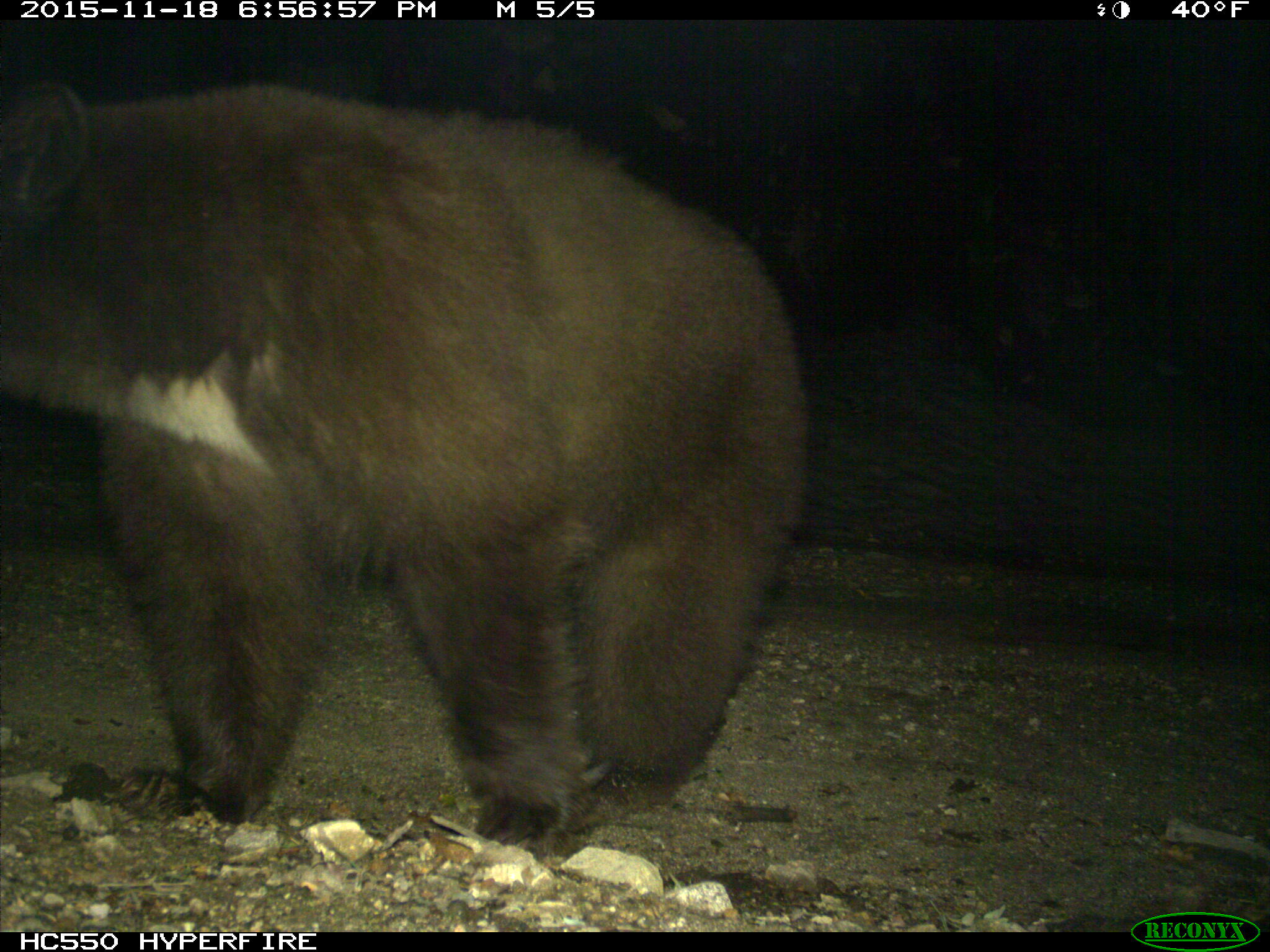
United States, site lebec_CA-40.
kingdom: Animalia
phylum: Chordata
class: Mammalia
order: Carnivora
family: Ursidae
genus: Ursus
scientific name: Ursus americanus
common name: american black bear